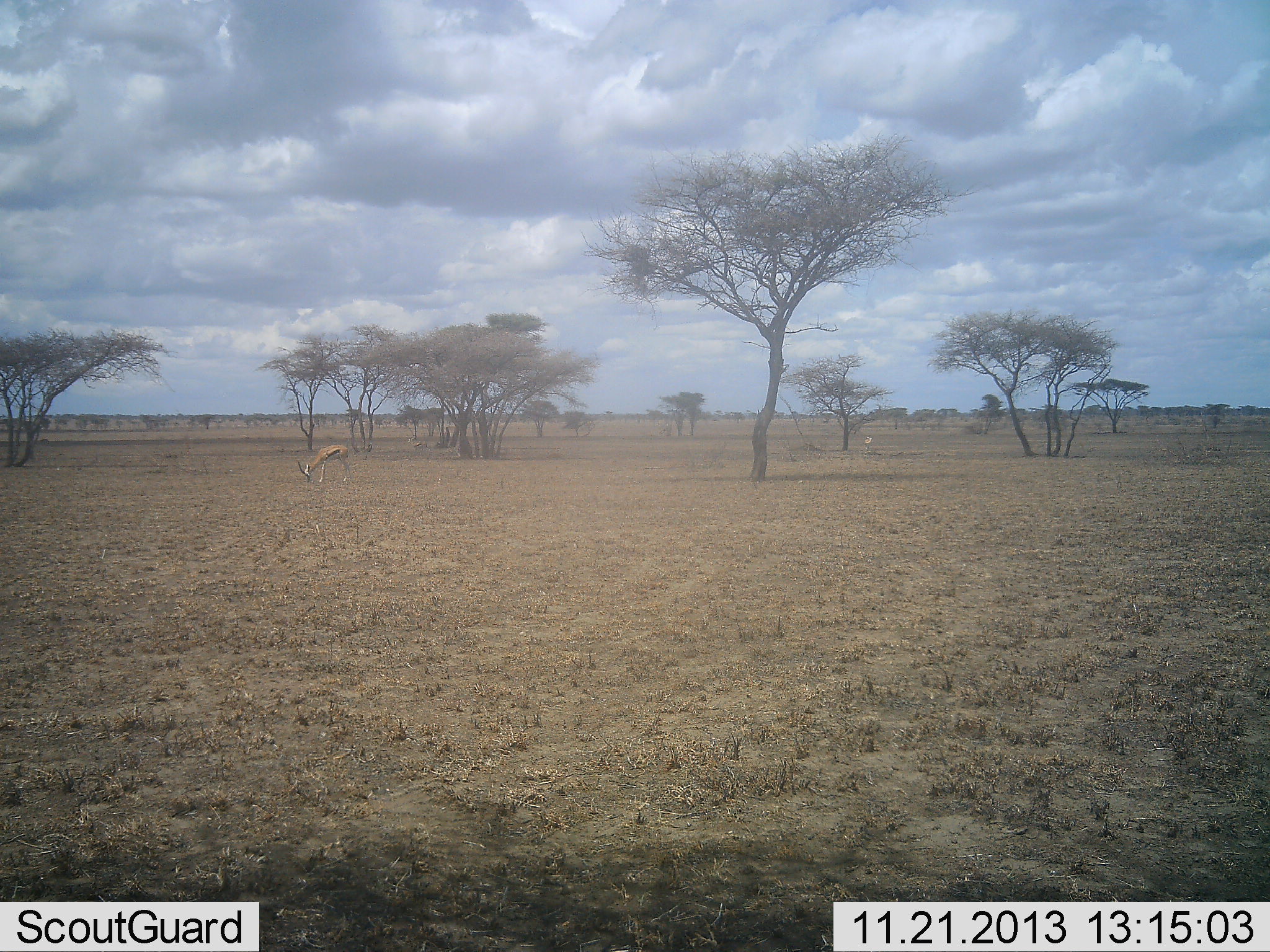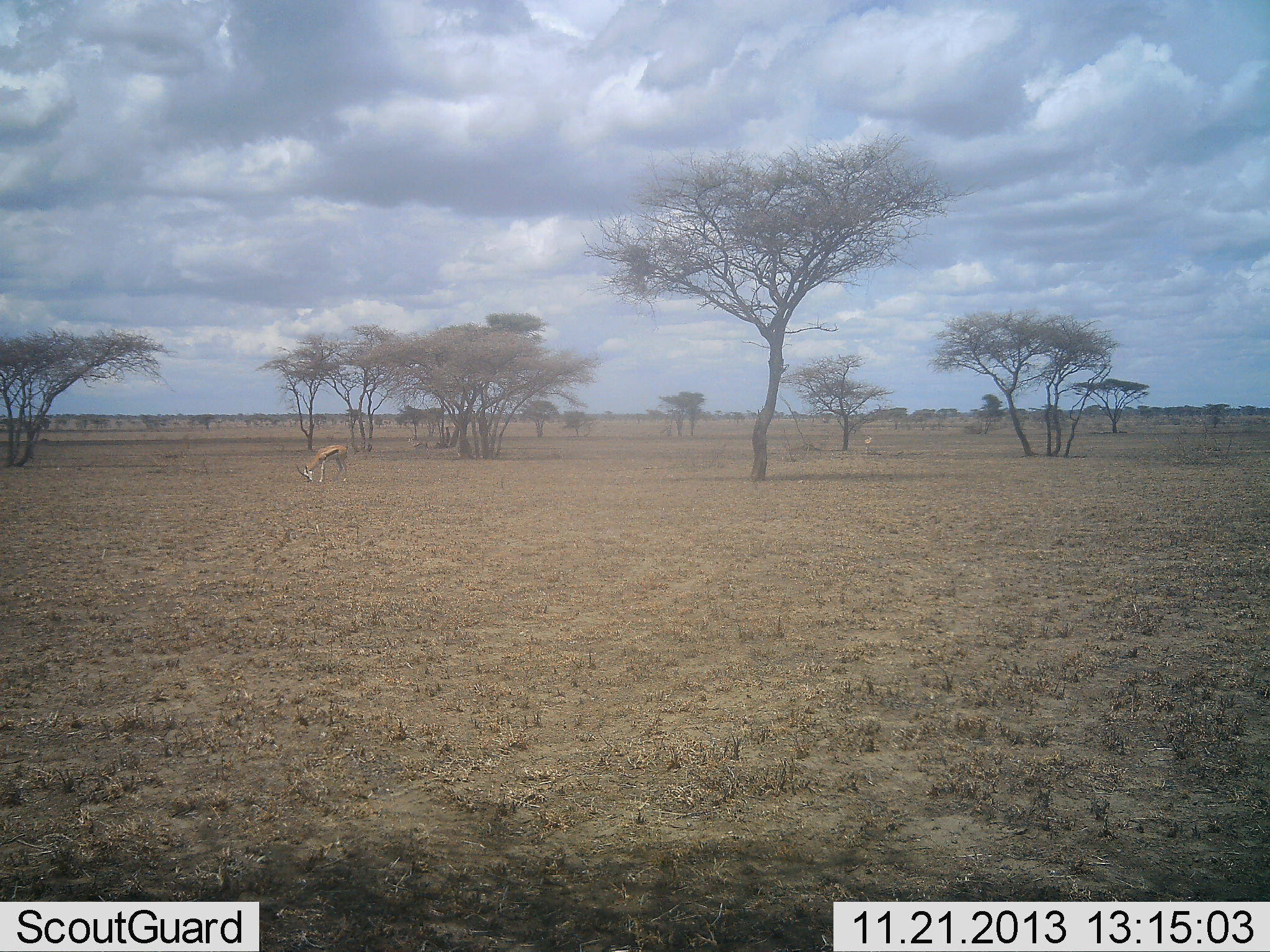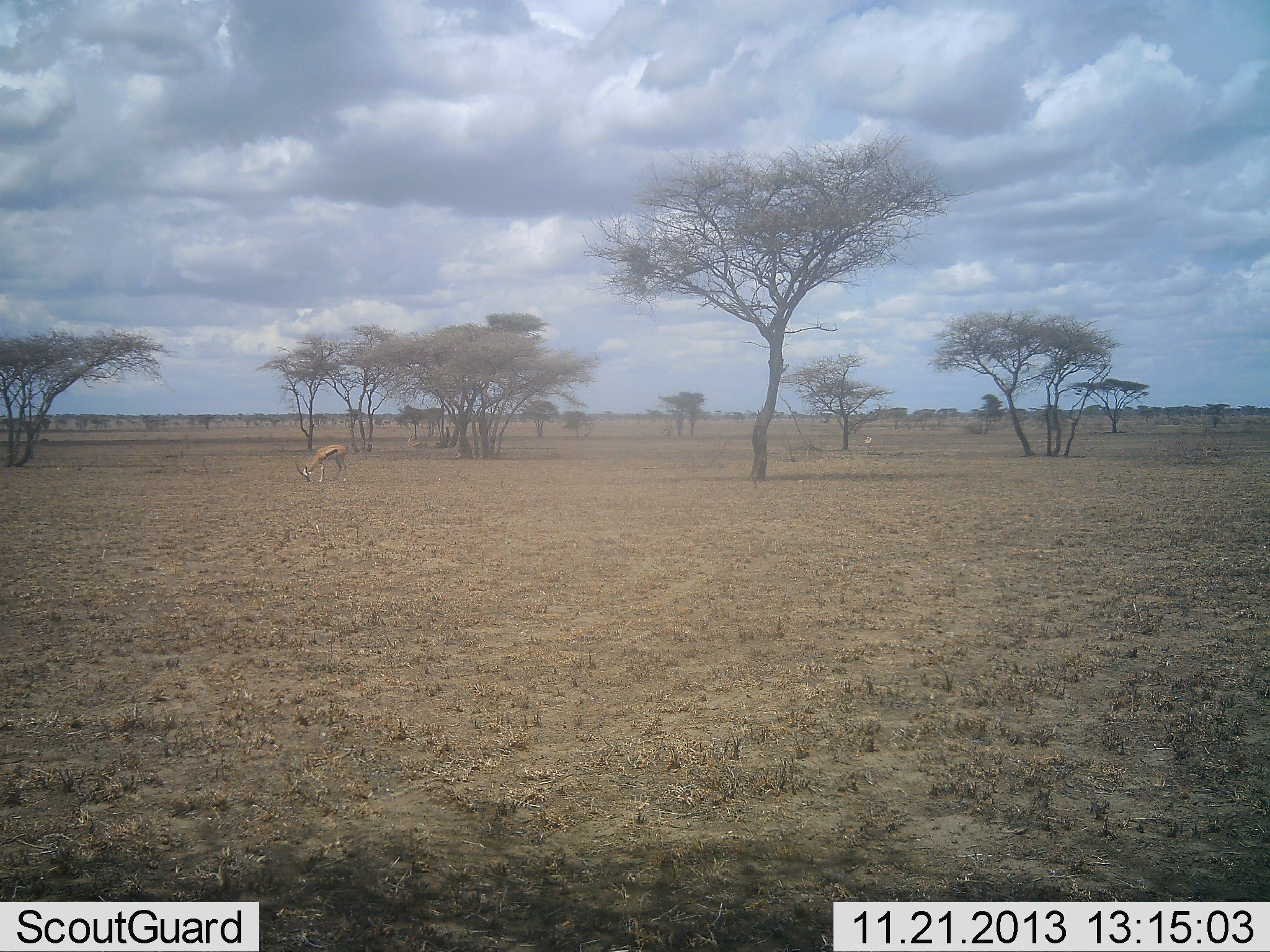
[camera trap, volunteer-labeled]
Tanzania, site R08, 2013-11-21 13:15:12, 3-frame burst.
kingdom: Animalia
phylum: Chordata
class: Mammalia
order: Artiodactyla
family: Bovidae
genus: Eudorcas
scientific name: Eudorcas thomsonii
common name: thomson's gazelle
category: gazellethomsons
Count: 2.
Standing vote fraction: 20%.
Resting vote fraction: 0%.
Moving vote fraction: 0%.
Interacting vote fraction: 0%.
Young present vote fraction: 0%.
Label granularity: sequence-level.